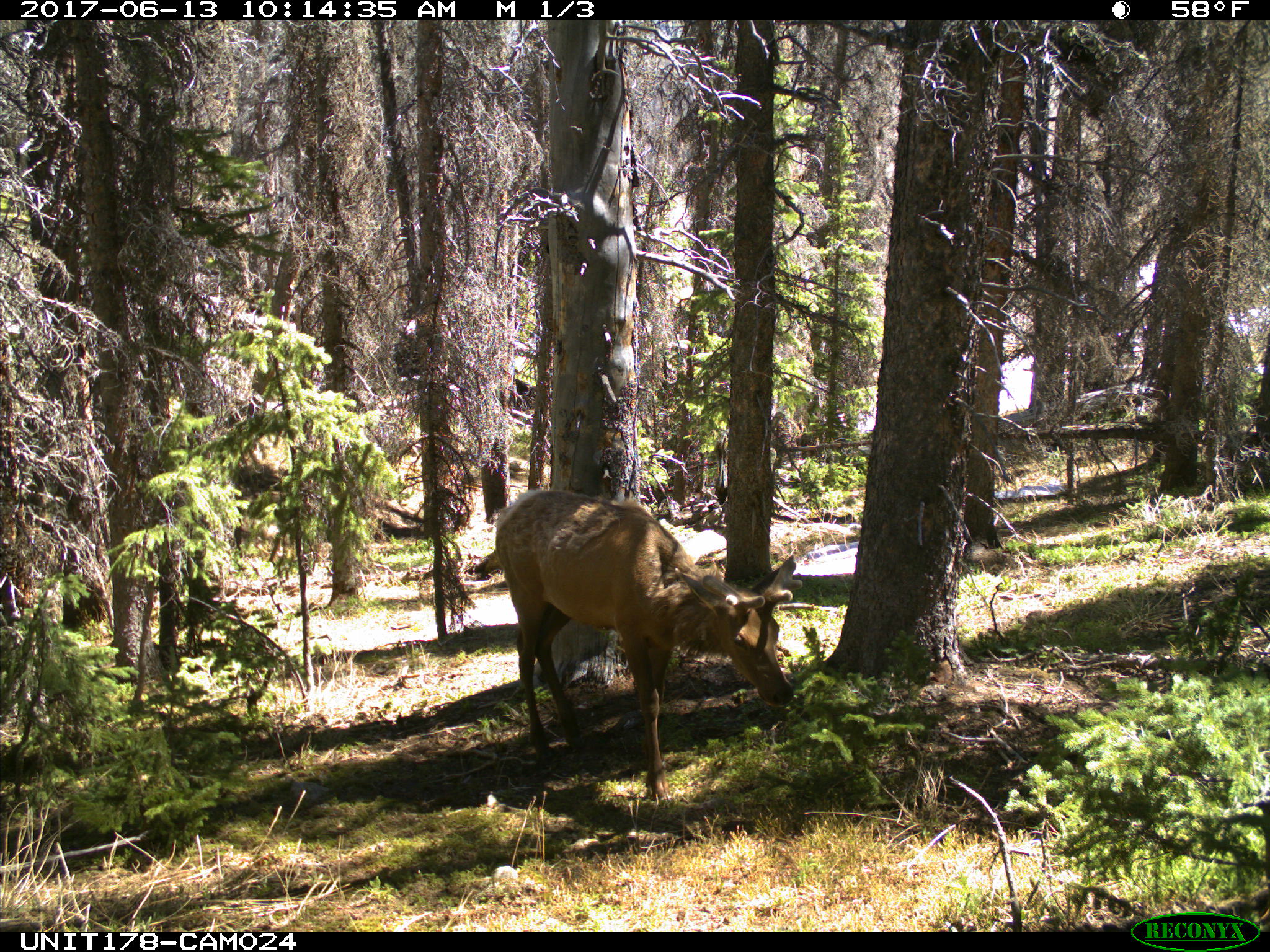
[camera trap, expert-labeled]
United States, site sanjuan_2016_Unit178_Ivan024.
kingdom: Animalia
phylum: Chordata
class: Mammalia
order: Artiodactyla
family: Cervidae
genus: Cervus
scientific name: Cervus elaphus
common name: red deer